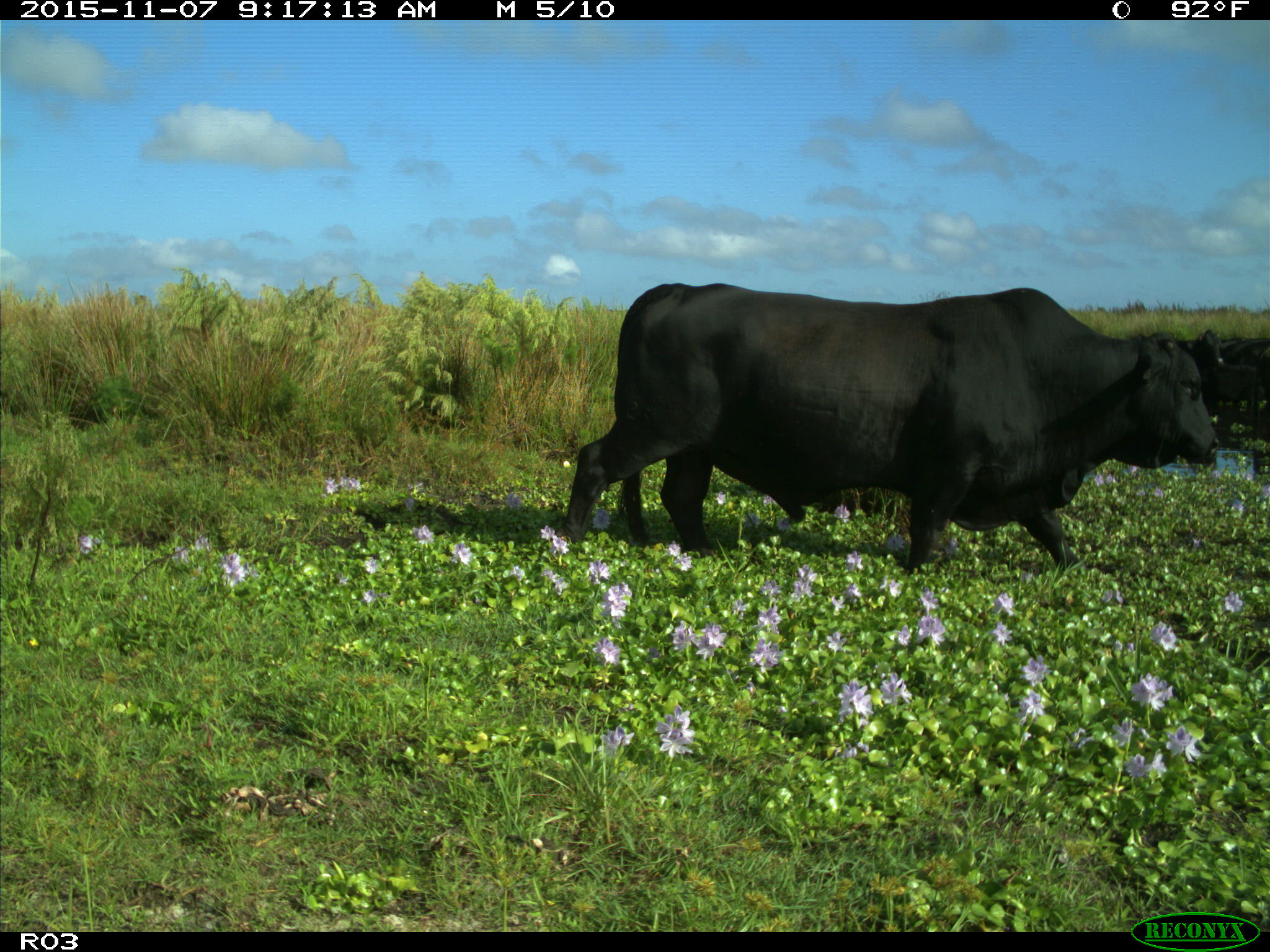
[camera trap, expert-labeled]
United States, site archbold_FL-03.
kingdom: Animalia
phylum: Chordata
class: Mammalia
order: Artiodactyla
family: Bovidae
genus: Bos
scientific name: Bos taurus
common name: domestic cow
Bos taurus (domestic cow).